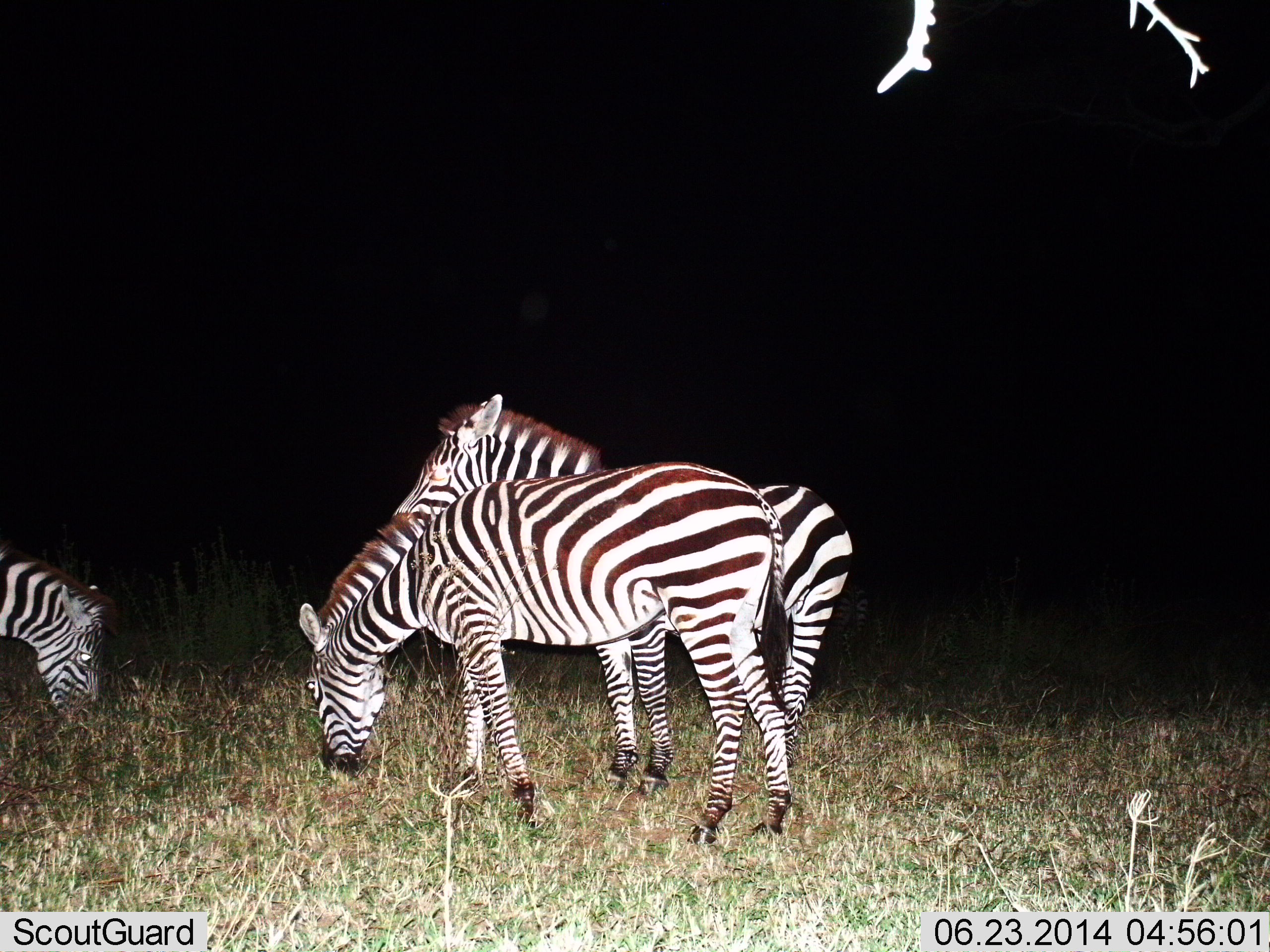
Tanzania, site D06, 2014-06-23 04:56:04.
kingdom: Animalia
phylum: Chordata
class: Mammalia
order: Perissodactyla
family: Equidae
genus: Equus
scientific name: Equus quagga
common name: plains zebra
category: zebra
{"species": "zebra (plains zebra) (Equus quagga)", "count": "3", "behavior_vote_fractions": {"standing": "80%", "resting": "0%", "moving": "0%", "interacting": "10%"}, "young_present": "0%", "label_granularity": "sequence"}